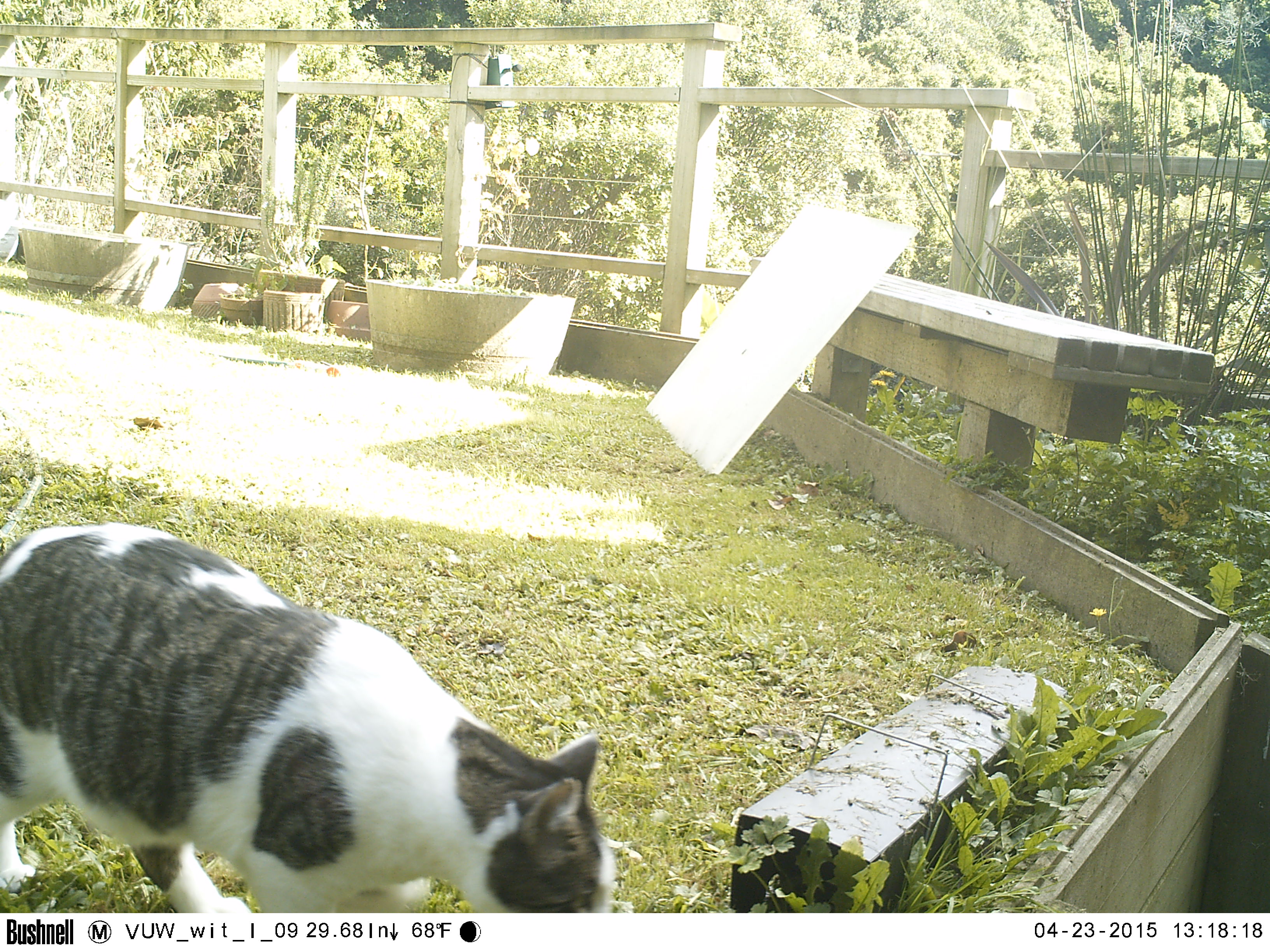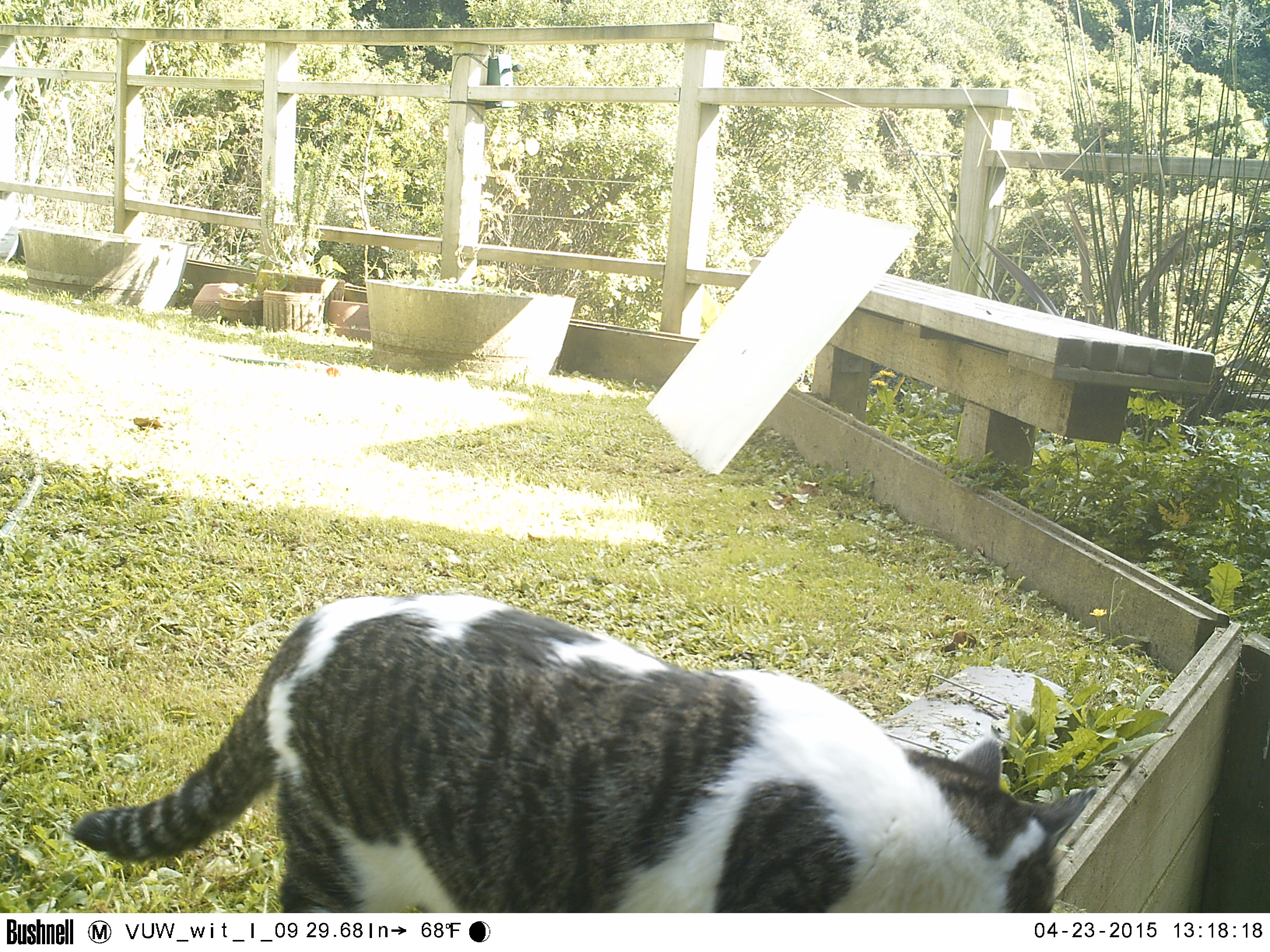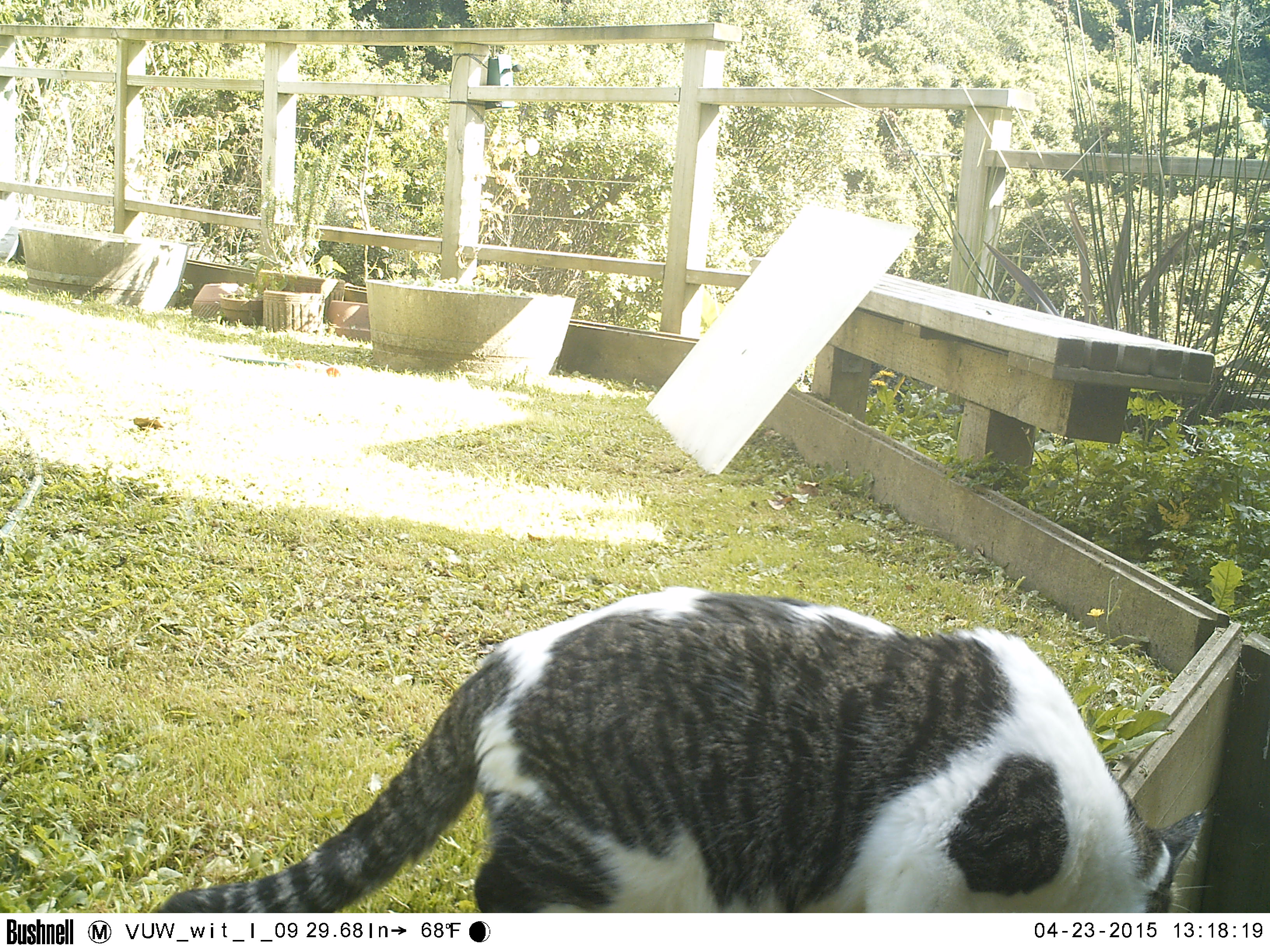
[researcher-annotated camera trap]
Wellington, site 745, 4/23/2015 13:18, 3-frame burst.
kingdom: Animalia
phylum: Chordata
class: Mammalia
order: Carnivora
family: Felidae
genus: Felis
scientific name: Felis catus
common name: cat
Cat (Felis catus).